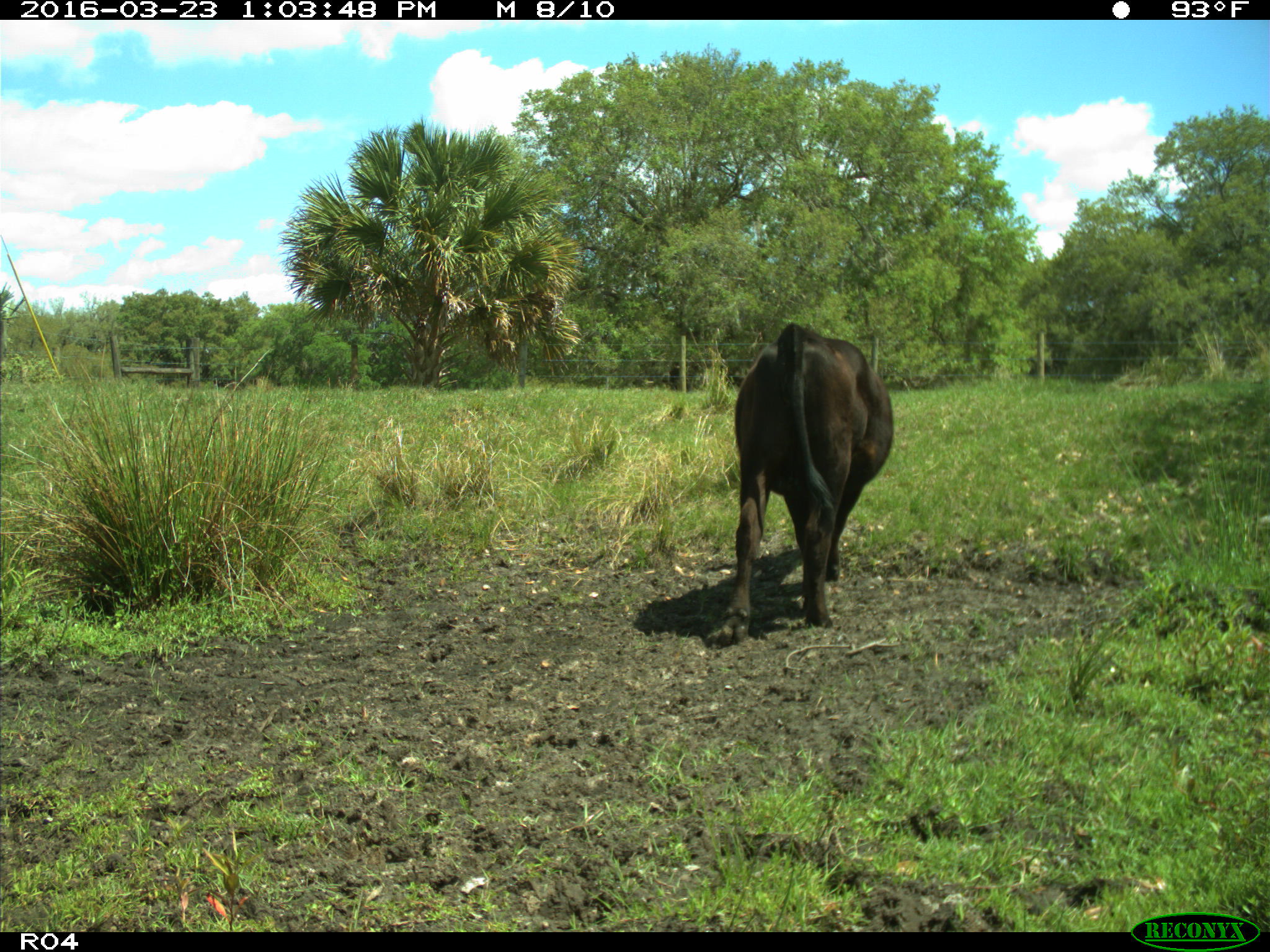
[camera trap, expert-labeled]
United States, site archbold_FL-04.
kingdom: Animalia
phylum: Chordata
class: Mammalia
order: Artiodactyla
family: Bovidae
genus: Bos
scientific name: Bos taurus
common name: domestic cow